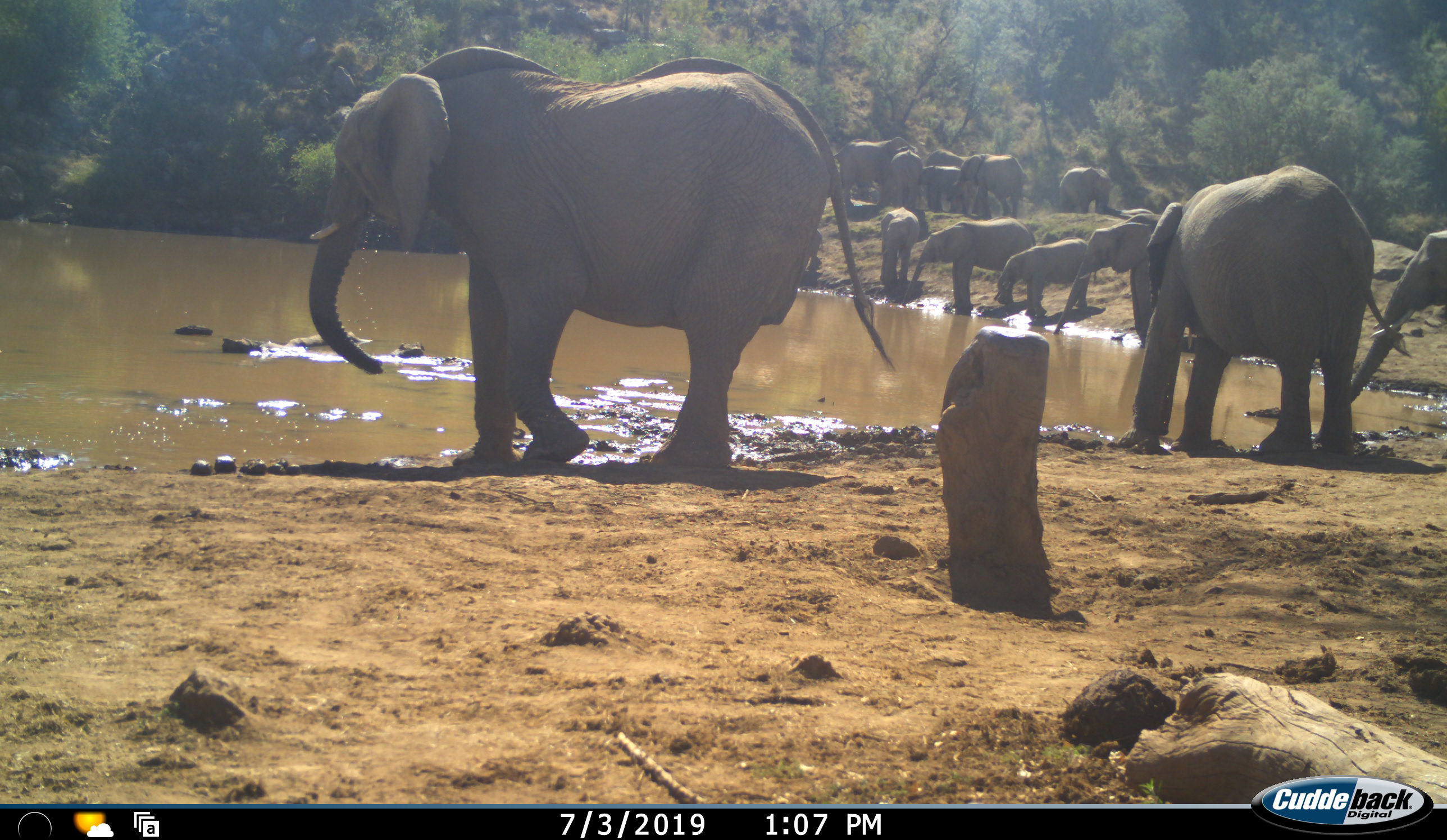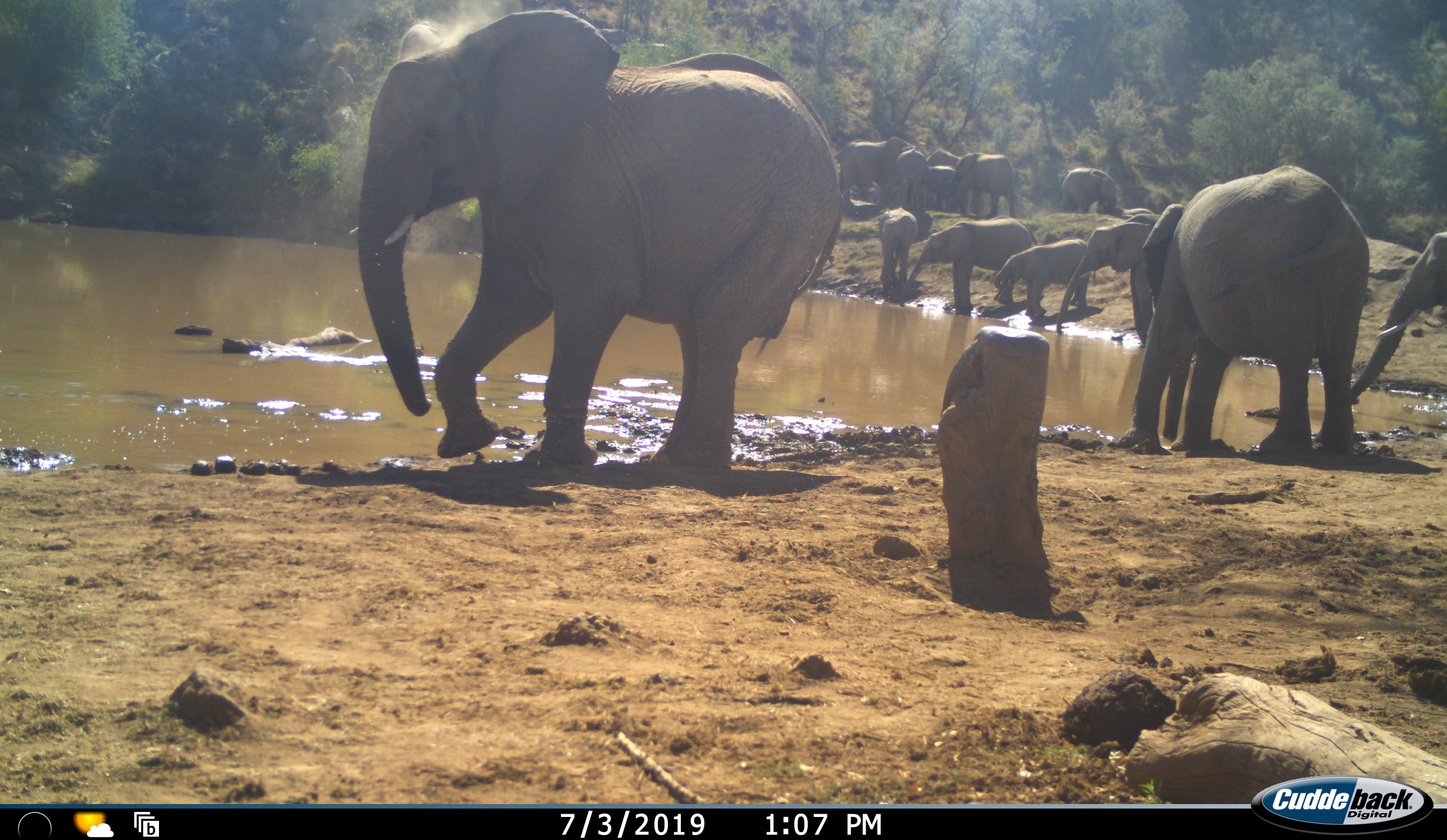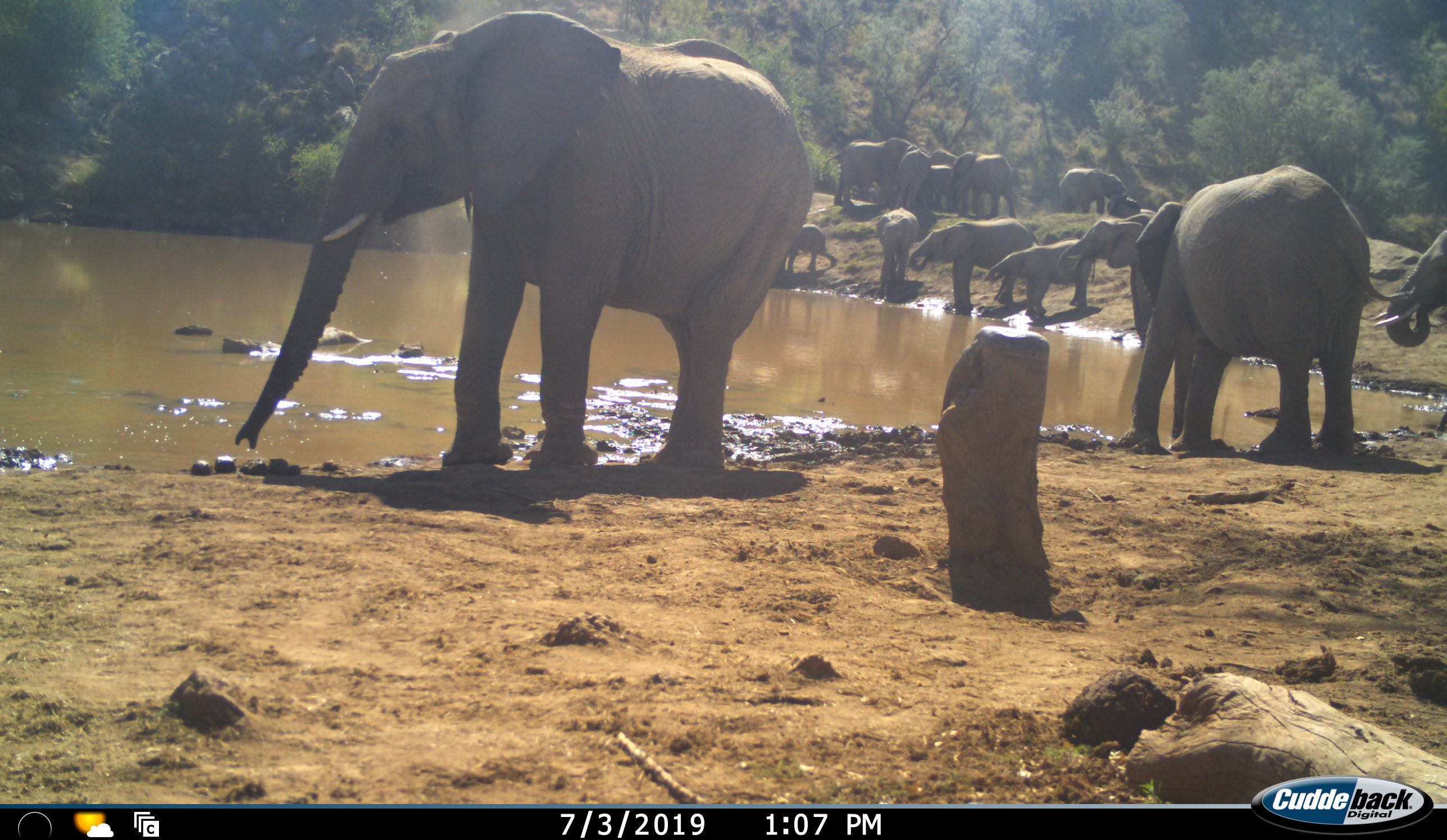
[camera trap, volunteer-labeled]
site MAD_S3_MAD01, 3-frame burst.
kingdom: Animalia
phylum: Chordata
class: Mammalia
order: Proboscidea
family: Elephantidae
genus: Loxodonta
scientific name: Loxodonta africana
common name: african bush elephant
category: elephant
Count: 11-50.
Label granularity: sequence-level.